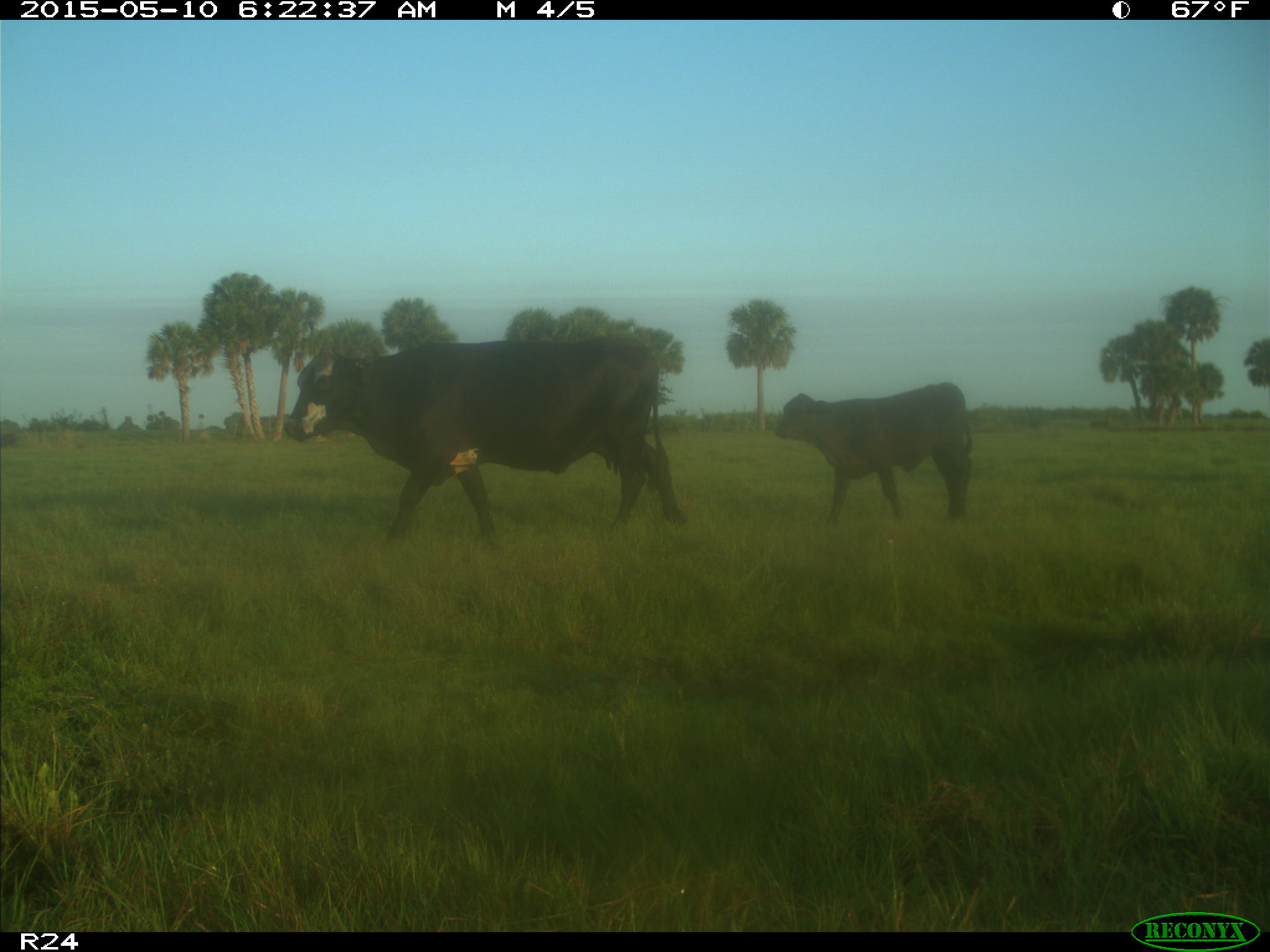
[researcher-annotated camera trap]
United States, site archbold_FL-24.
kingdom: Animalia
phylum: Chordata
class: Mammalia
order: Artiodactyla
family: Bovidae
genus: Bos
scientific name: Bos taurus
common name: domestic cow